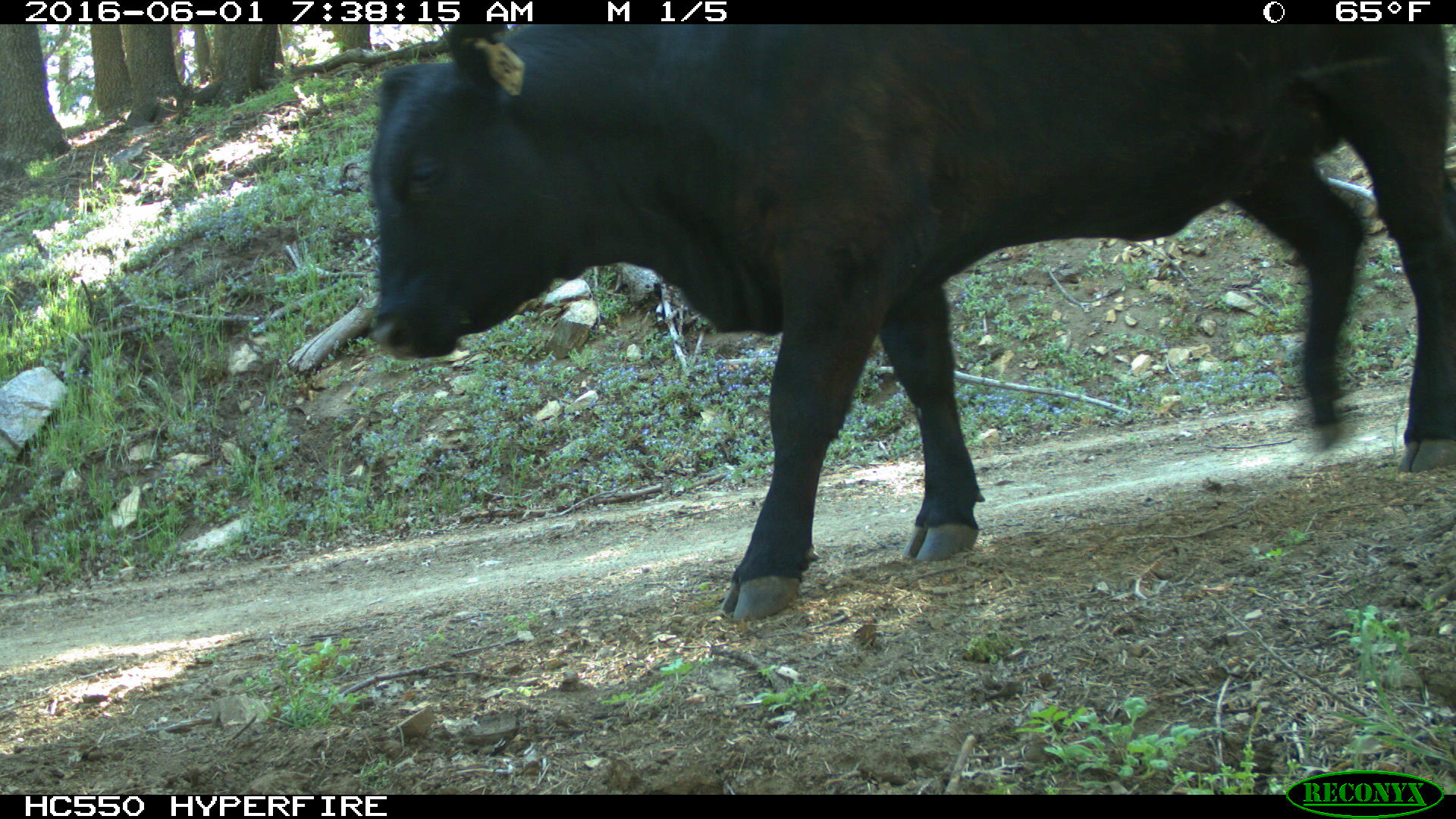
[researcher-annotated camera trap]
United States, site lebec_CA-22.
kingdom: Animalia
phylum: Chordata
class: Mammalia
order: Artiodactyla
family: Bovidae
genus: Bos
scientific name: Bos taurus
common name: domestic cow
Bos taurus (domestic cow).